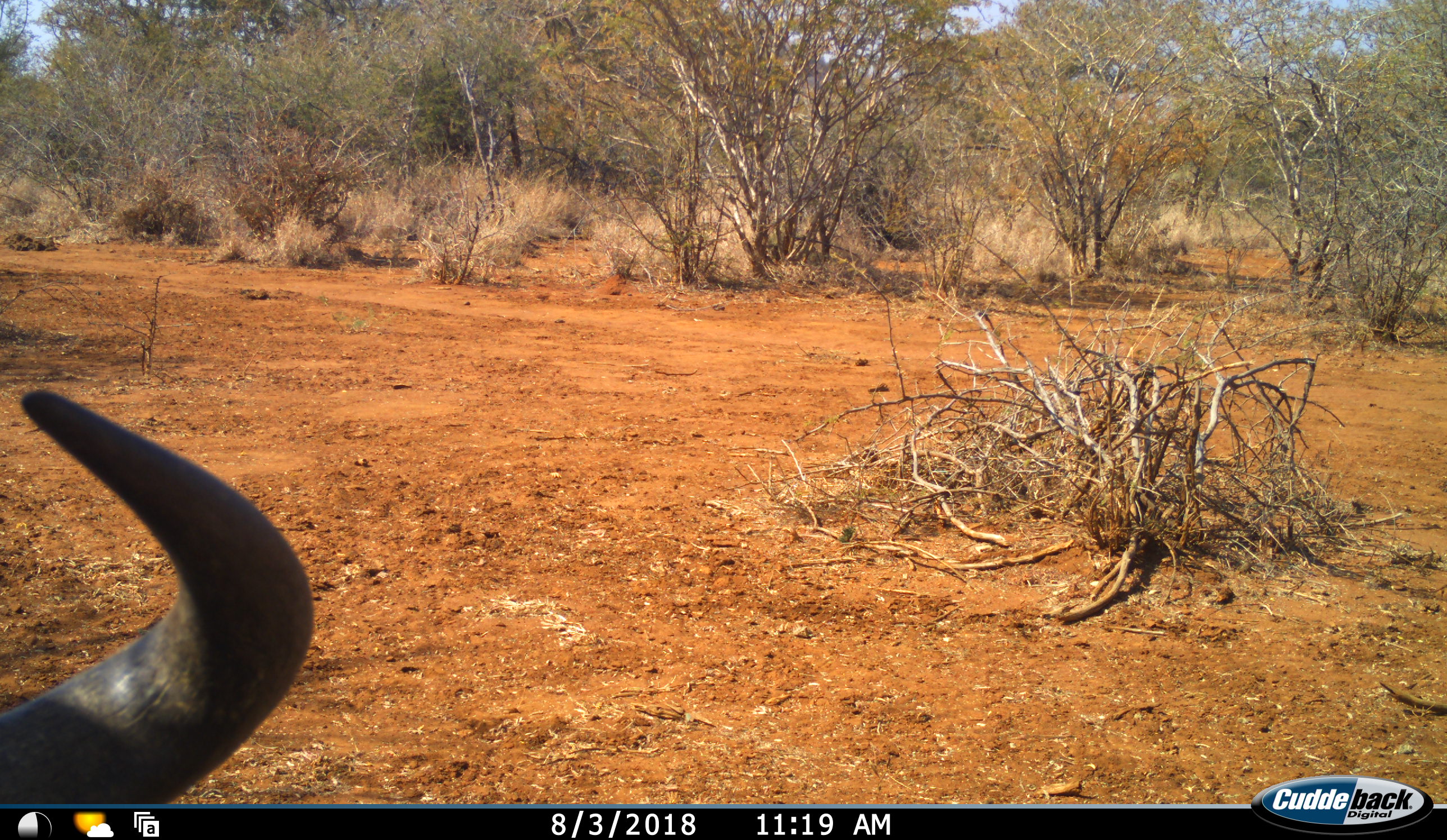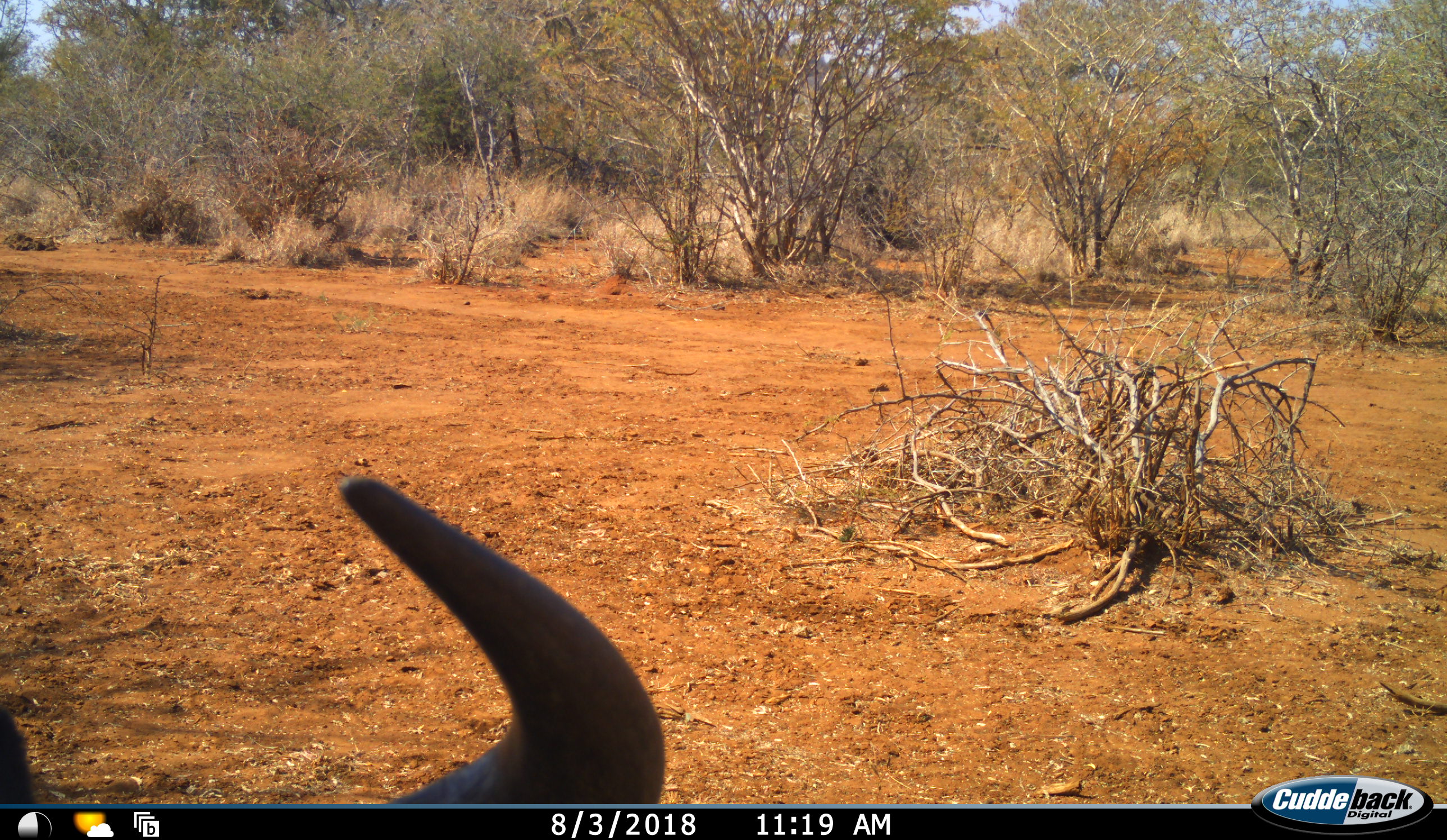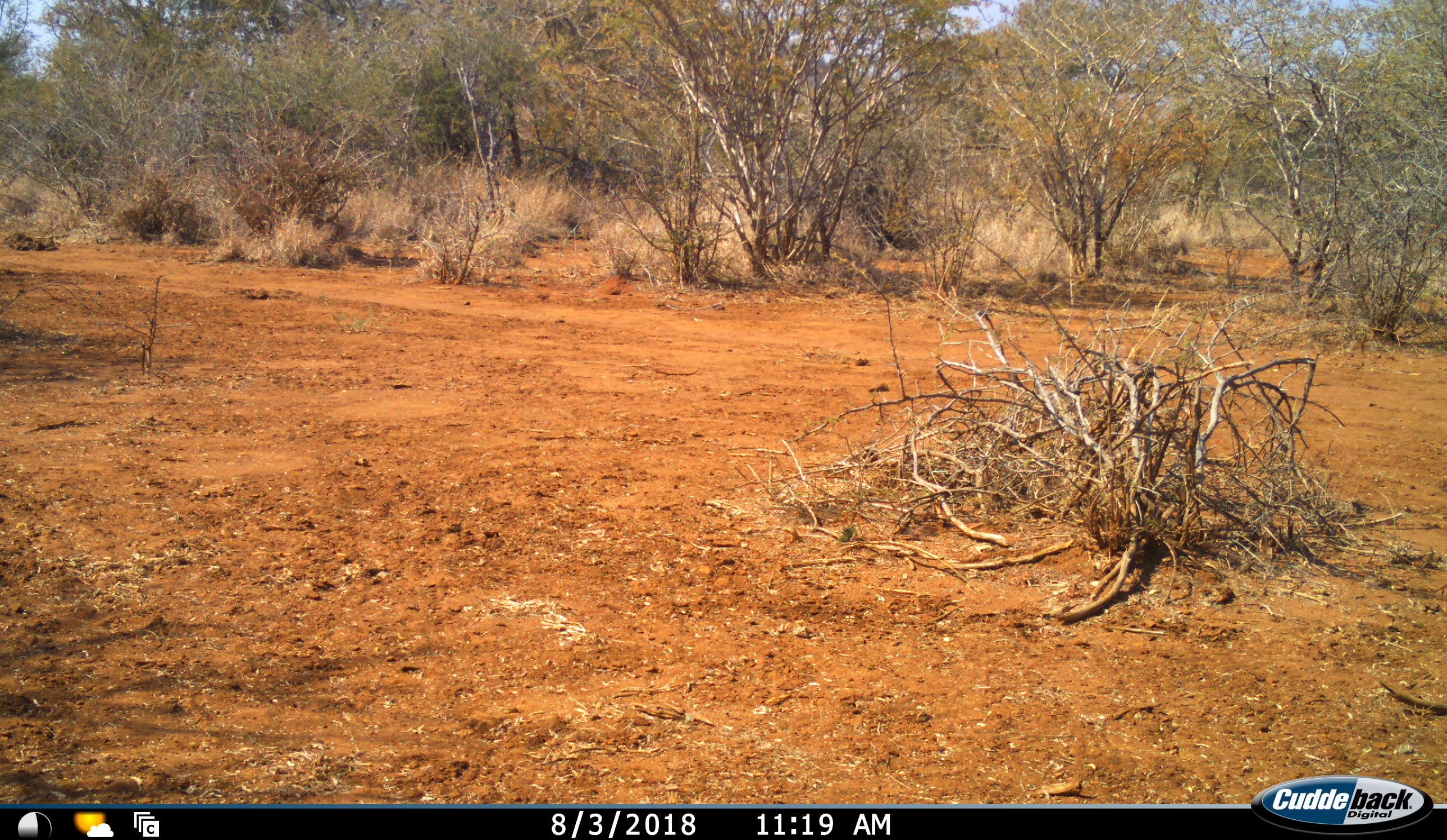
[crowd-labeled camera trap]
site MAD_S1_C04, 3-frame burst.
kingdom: Animalia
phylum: Chordata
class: Mammalia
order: Artiodactyla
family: Bovidae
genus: Connochaetes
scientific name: Connochaetes taurinus taurinus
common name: blue wildebeest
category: wildebeestblue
Wildebeestblue (blue wildebeest) (Connochaetes taurinus taurinus), count 1. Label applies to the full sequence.